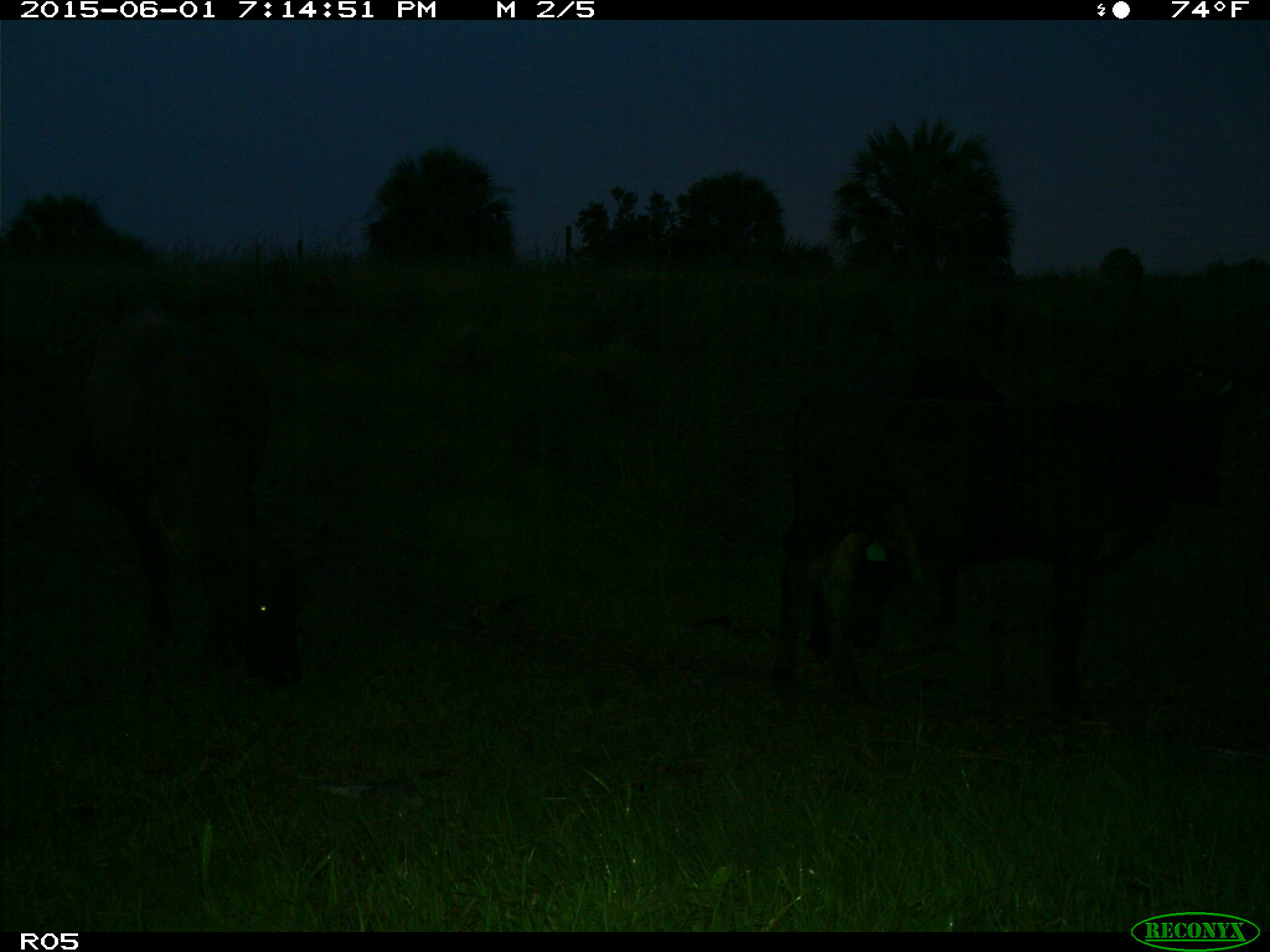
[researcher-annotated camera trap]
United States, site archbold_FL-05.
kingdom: Animalia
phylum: Chordata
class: Mammalia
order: Artiodactyla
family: Bovidae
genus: Bos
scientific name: Bos taurus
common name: domestic cow